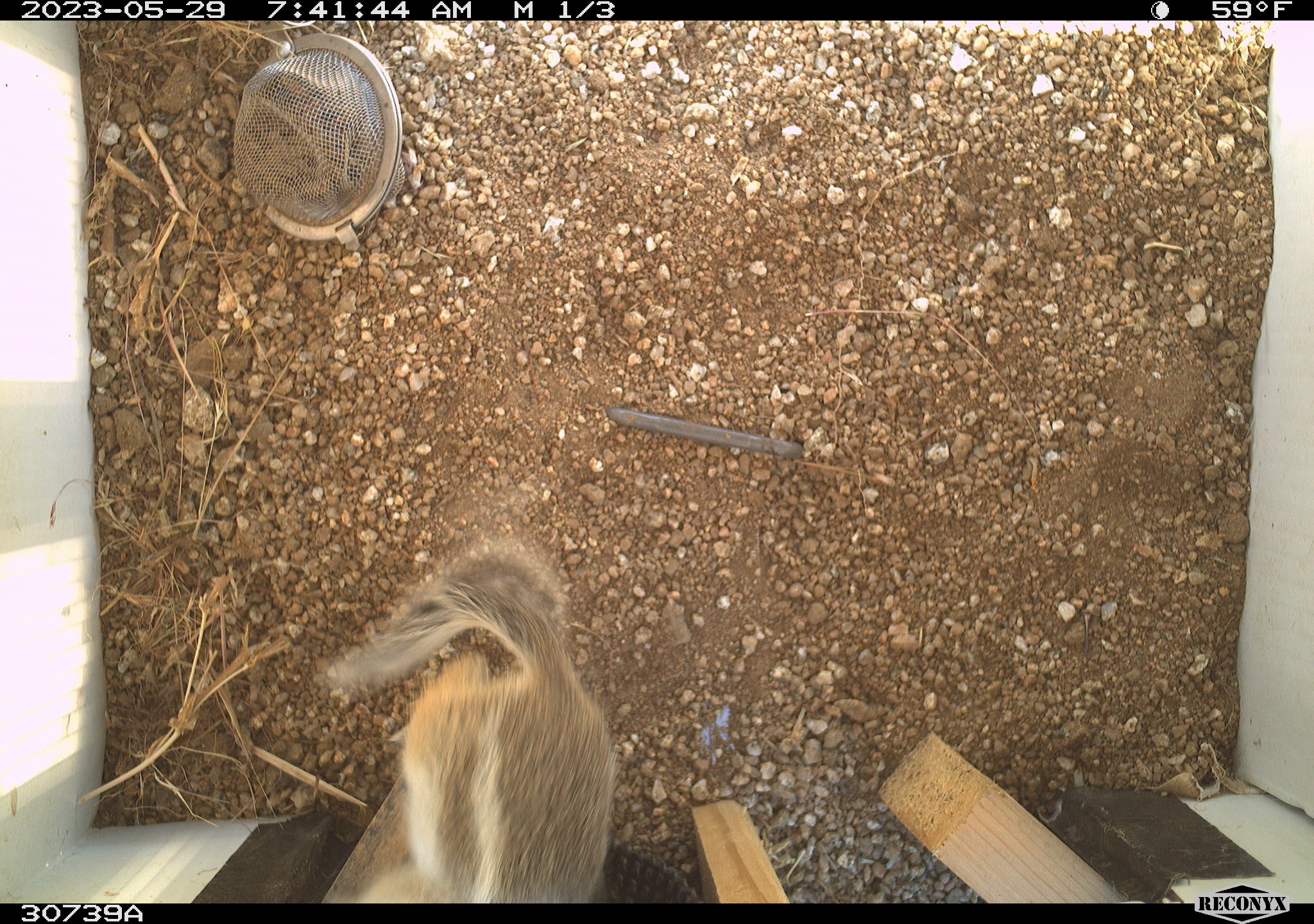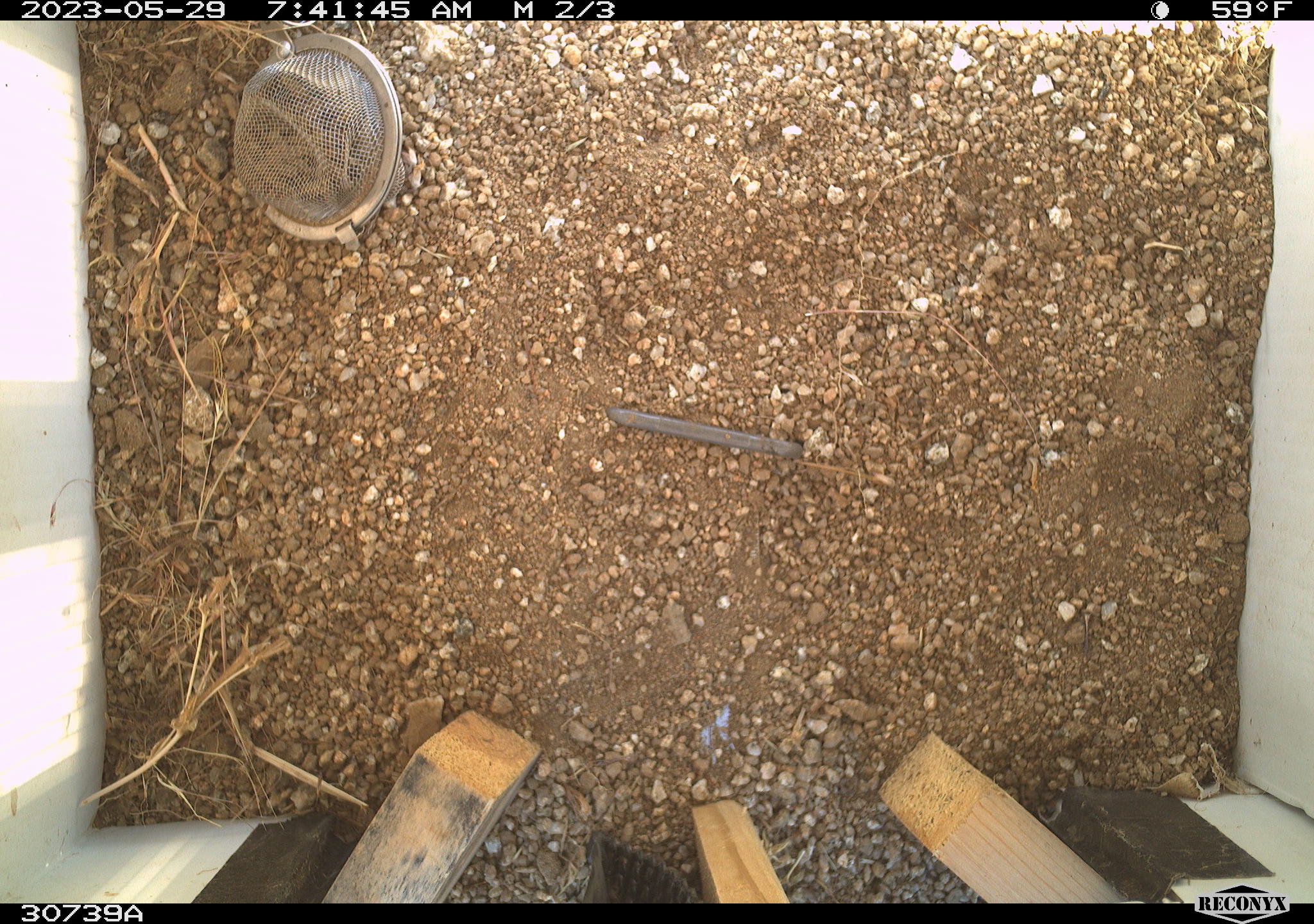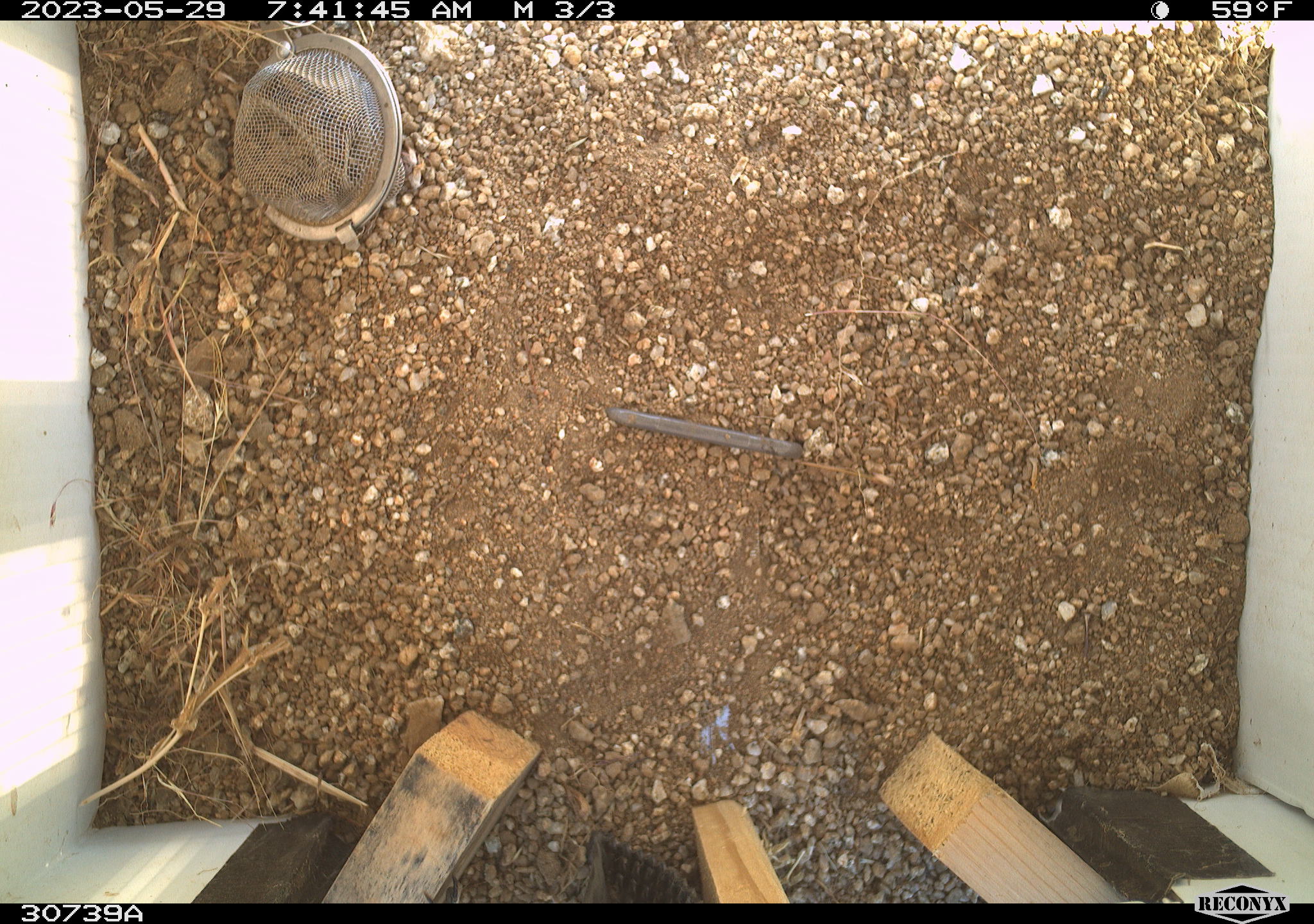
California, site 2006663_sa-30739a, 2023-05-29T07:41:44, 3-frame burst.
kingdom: Animalia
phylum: Chordata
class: Mammalia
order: Rodentia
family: Sciuridae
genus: Ammospermophilus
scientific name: Ammospermophilus leucurus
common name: white-tailed antelope squirrel